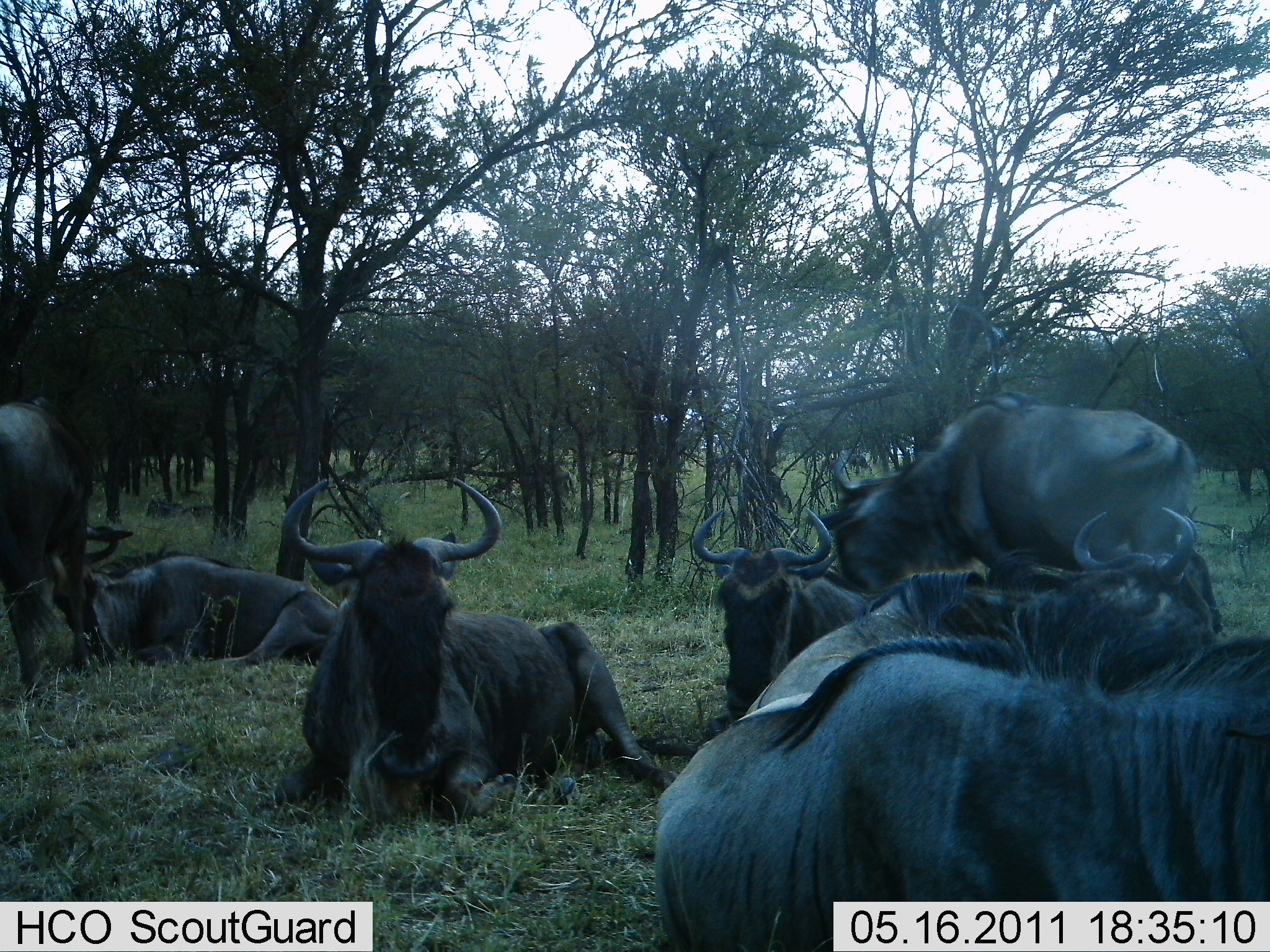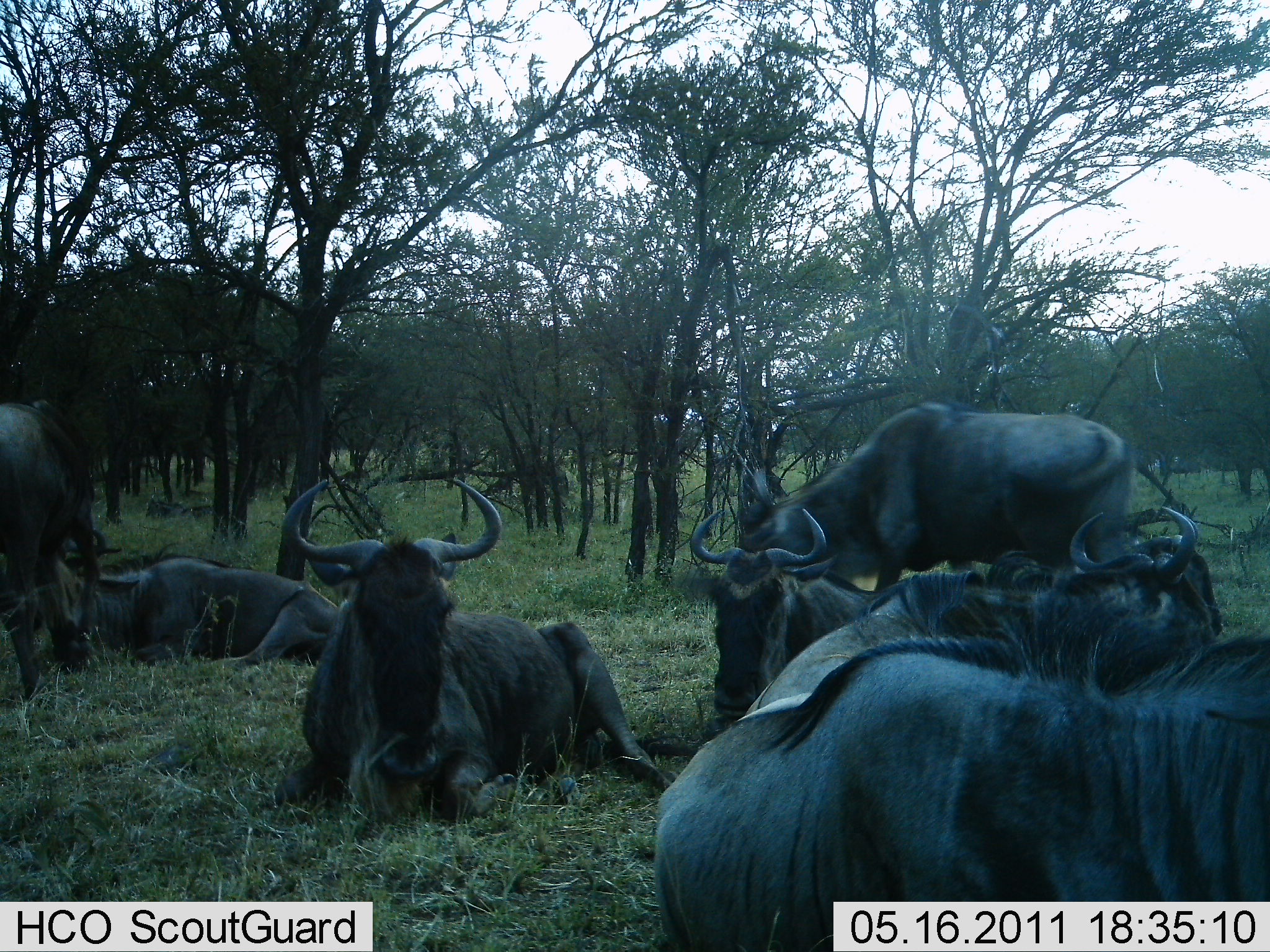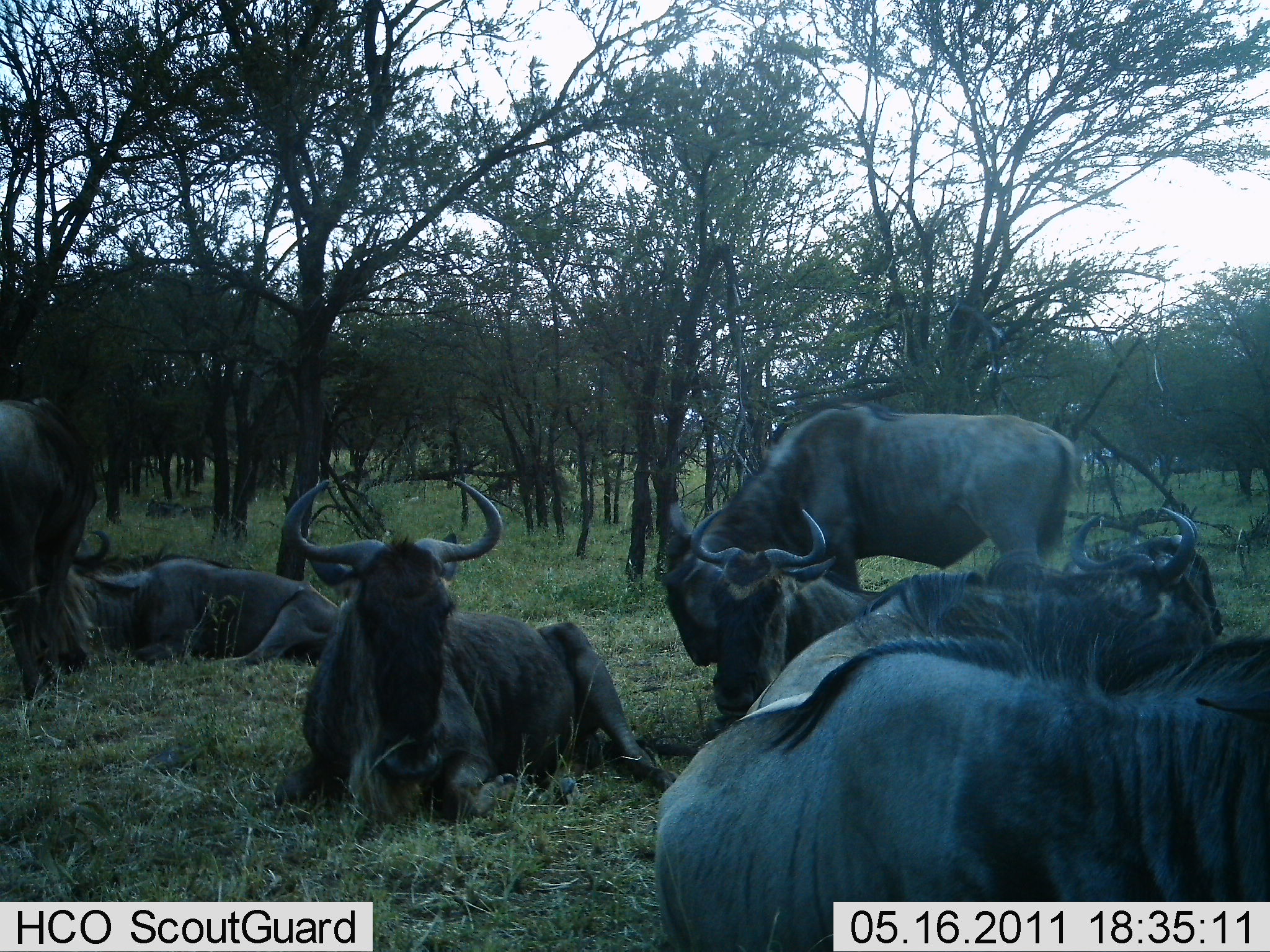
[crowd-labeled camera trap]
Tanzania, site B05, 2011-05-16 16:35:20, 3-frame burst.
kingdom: Animalia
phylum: Chordata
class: Mammalia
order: Artiodactyla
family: Bovidae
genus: Connochaetes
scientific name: Connochaetes taurinus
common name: blue wildebeest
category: wildebeest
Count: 7.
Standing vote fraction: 36%.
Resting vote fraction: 100%.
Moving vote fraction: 18%.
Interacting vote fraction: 0%.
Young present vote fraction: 9%.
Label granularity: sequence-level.